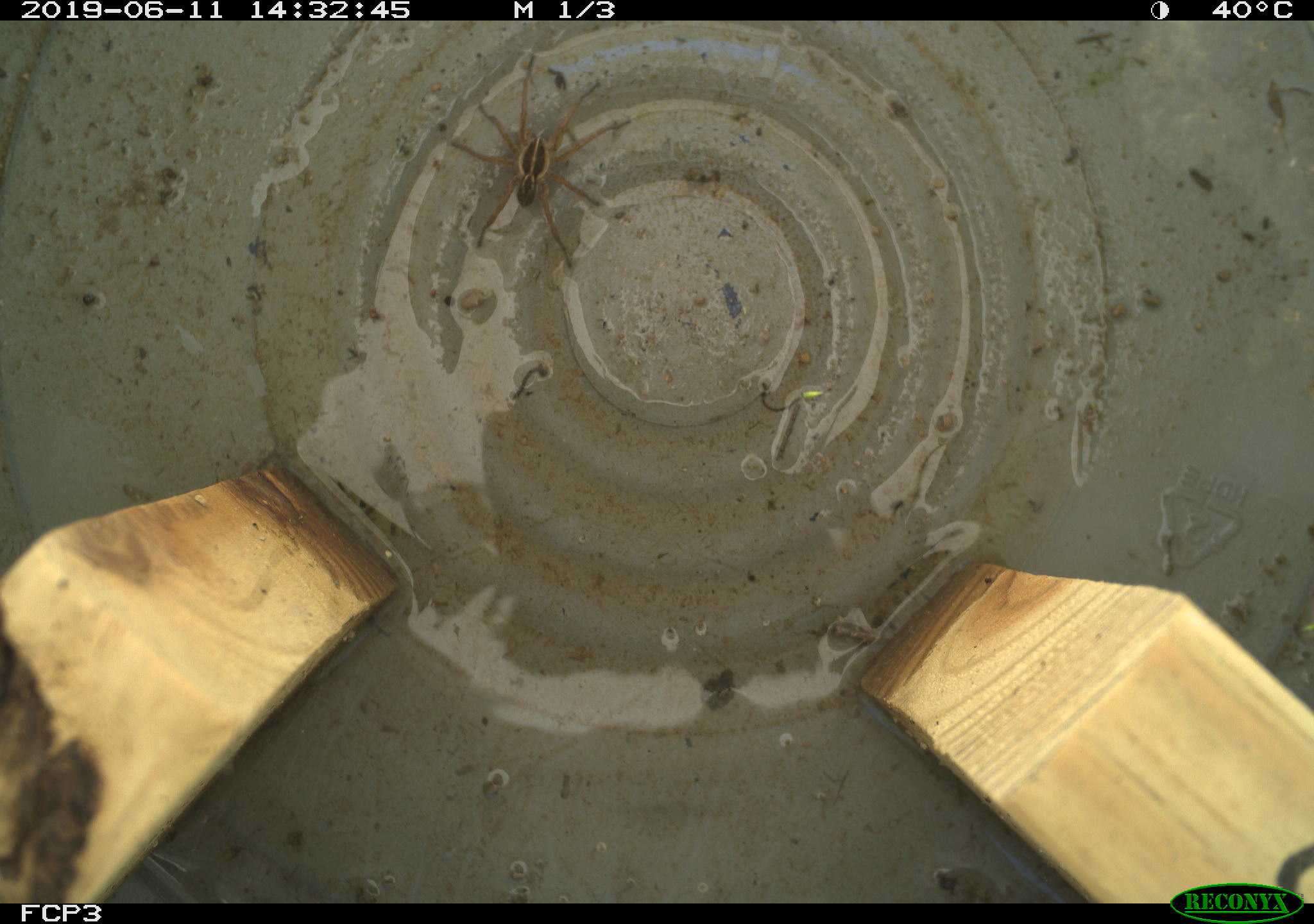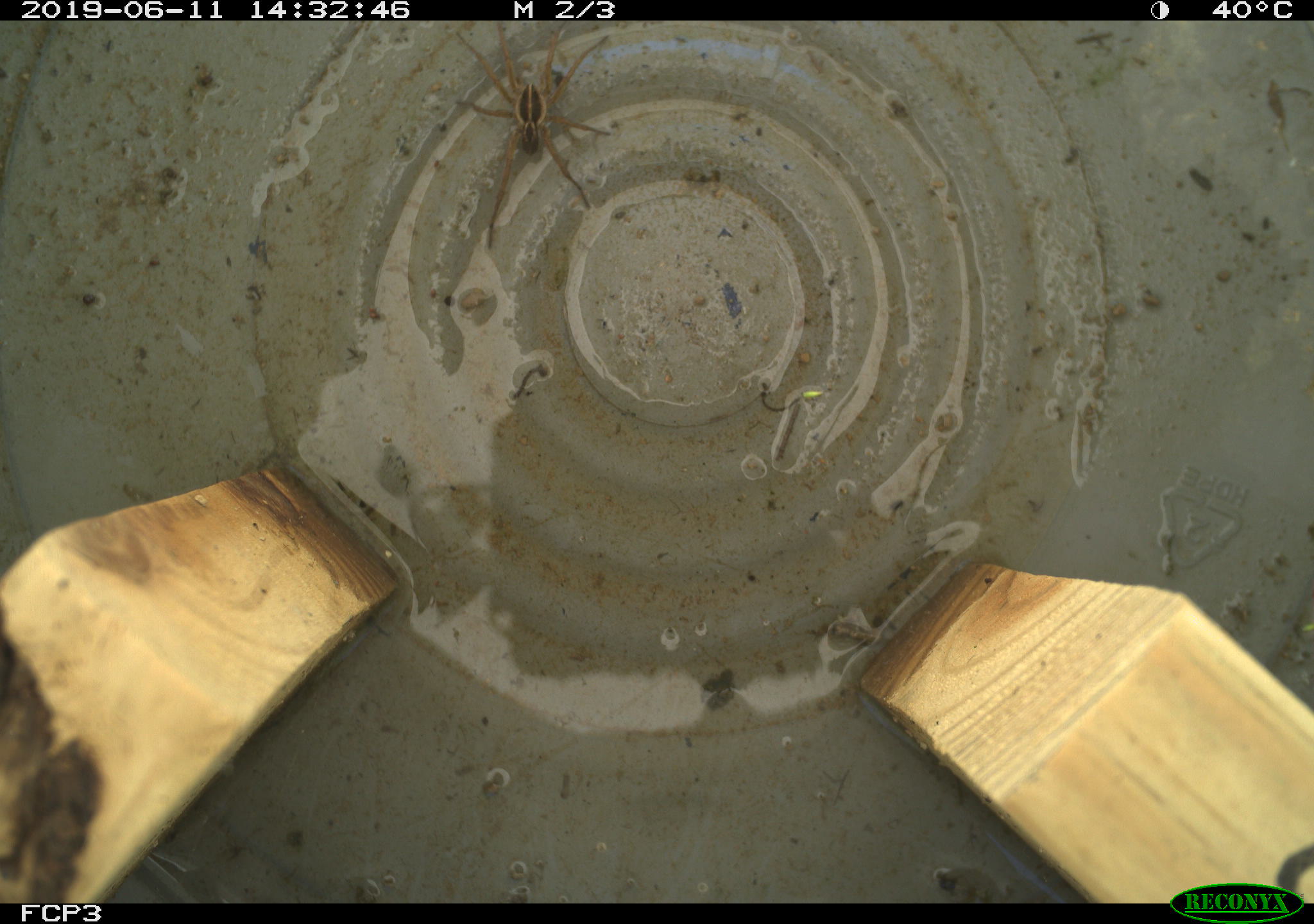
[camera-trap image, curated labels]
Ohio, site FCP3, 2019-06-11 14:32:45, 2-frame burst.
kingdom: Animalia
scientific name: Animalia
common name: animal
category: invertebrate